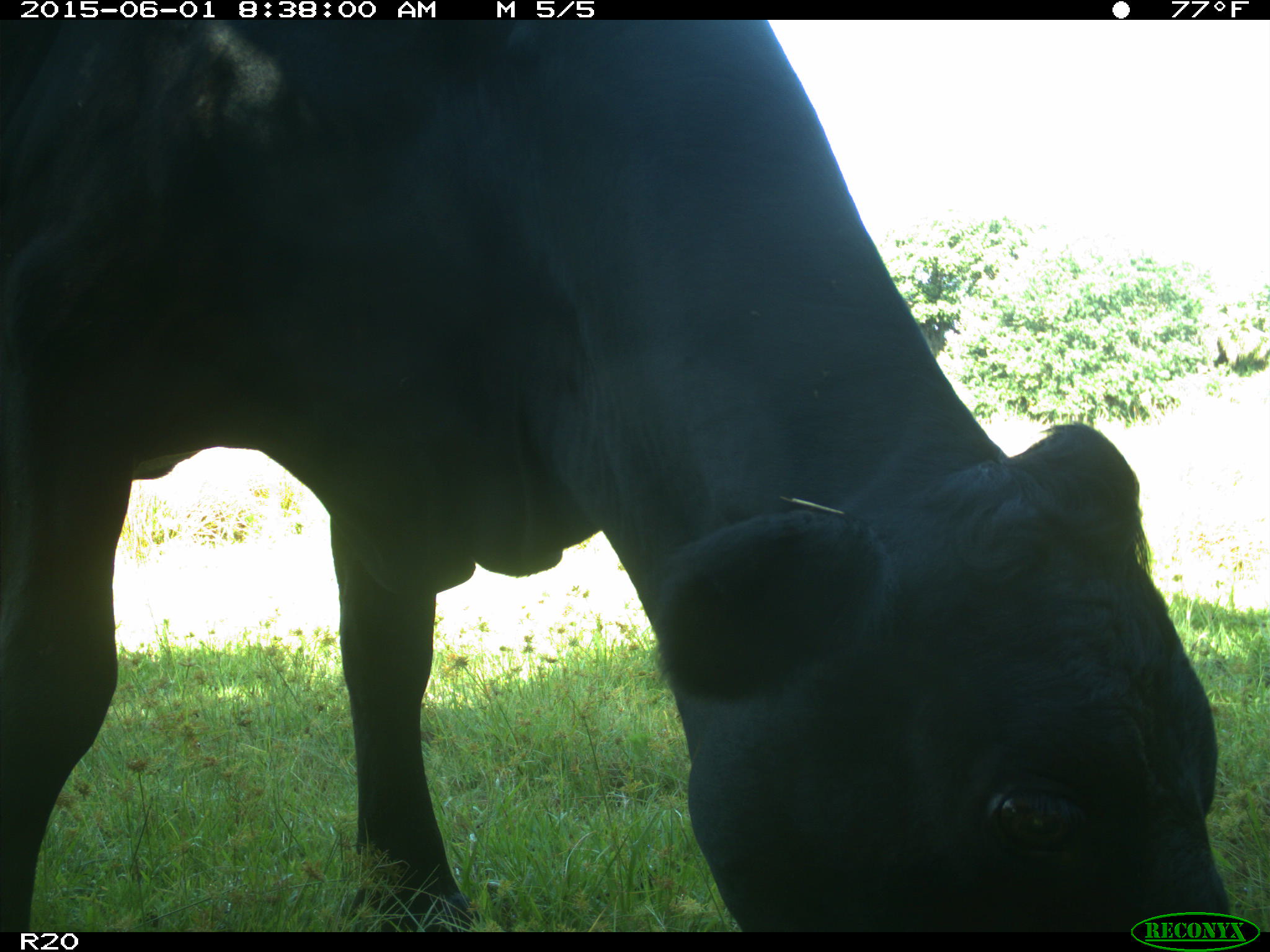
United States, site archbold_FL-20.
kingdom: Animalia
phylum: Chordata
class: Mammalia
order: Artiodactyla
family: Bovidae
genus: Bos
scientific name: Bos taurus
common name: domestic cow